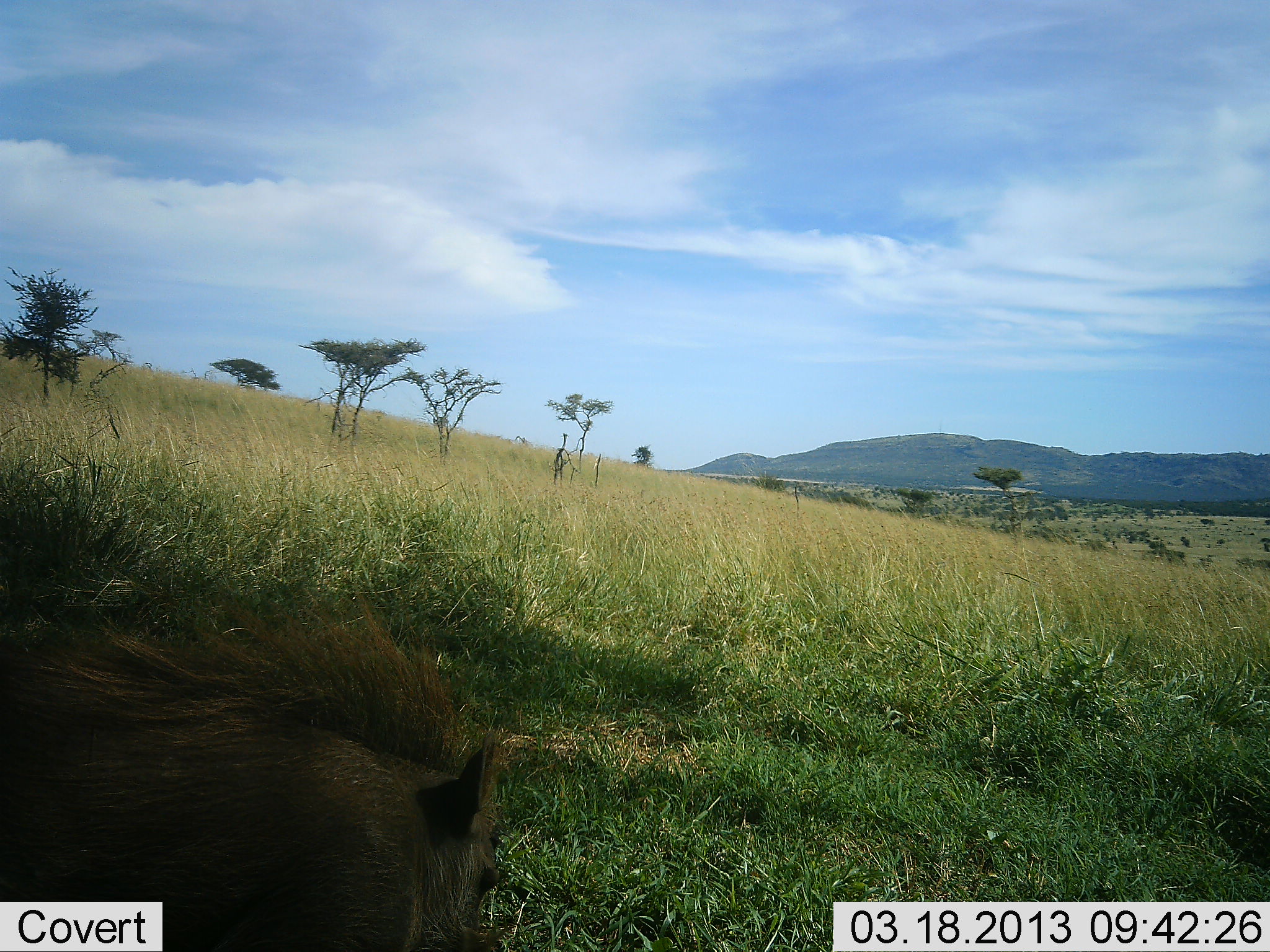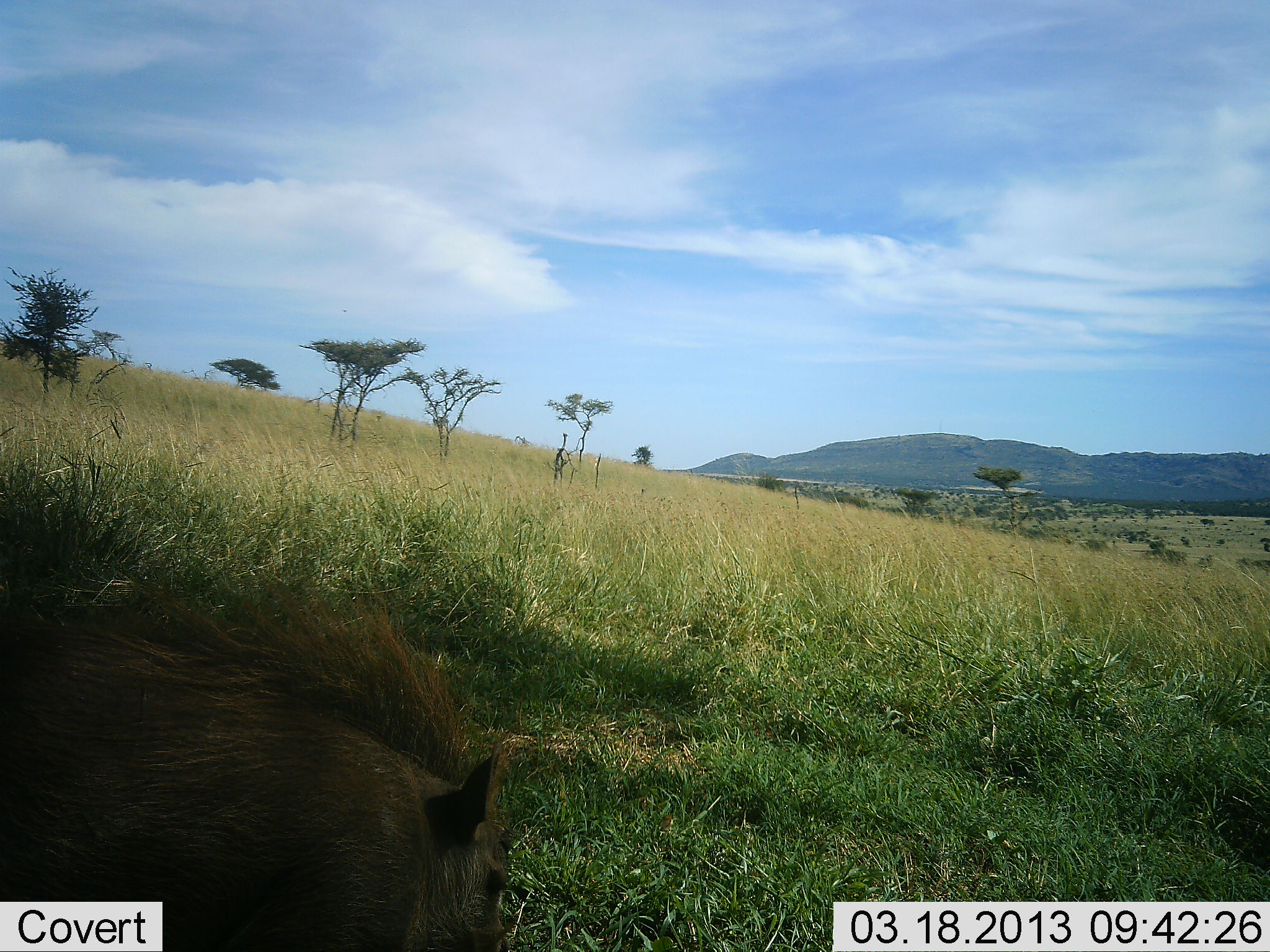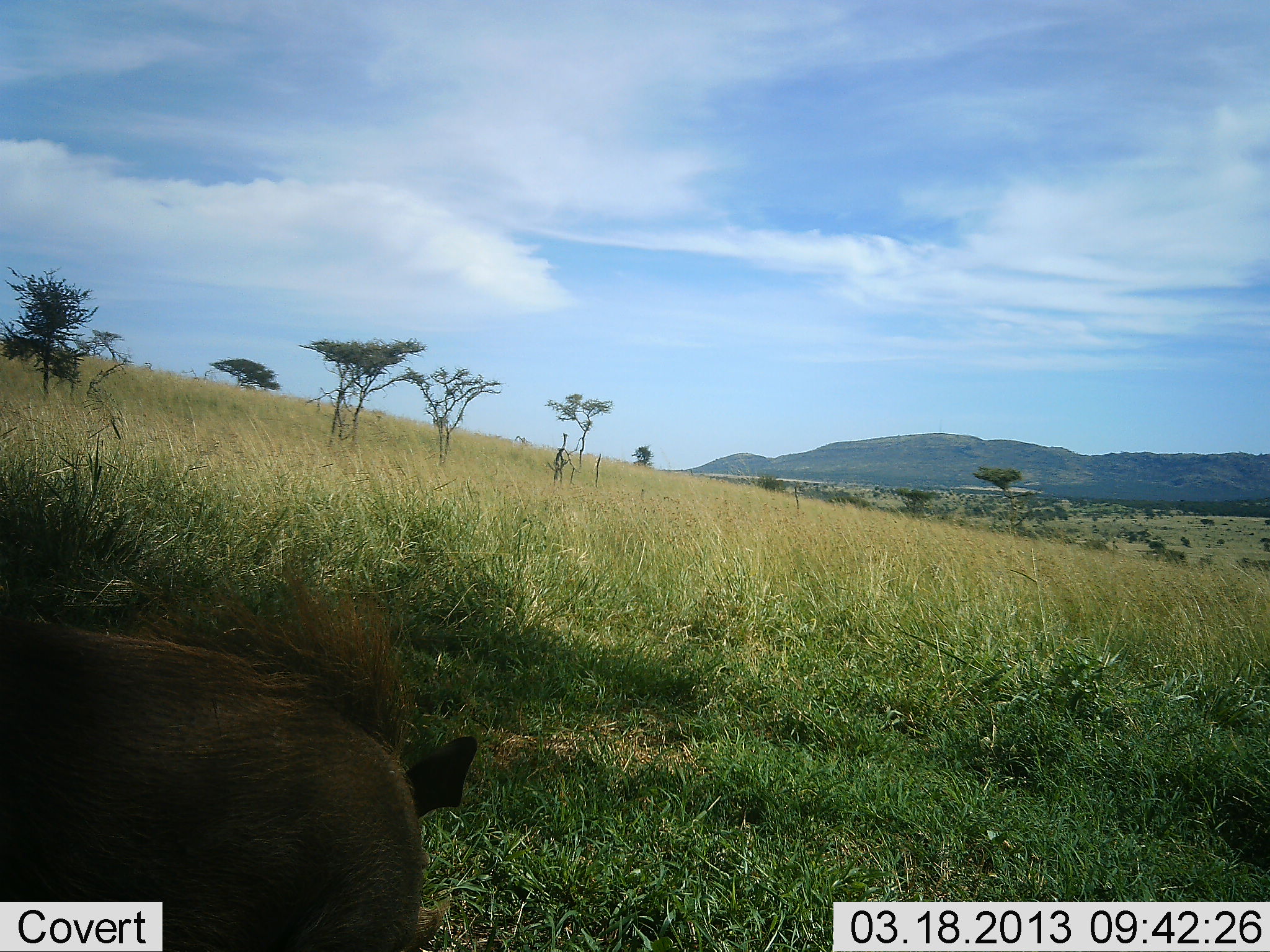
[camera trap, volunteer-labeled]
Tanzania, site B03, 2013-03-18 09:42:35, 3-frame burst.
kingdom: Animalia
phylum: Chordata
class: Mammalia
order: Artiodactyla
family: Suidae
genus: Phacochoerus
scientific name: Phacochoerus africanus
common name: warthog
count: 1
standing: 38%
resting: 7%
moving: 24%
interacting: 0%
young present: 0%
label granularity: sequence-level